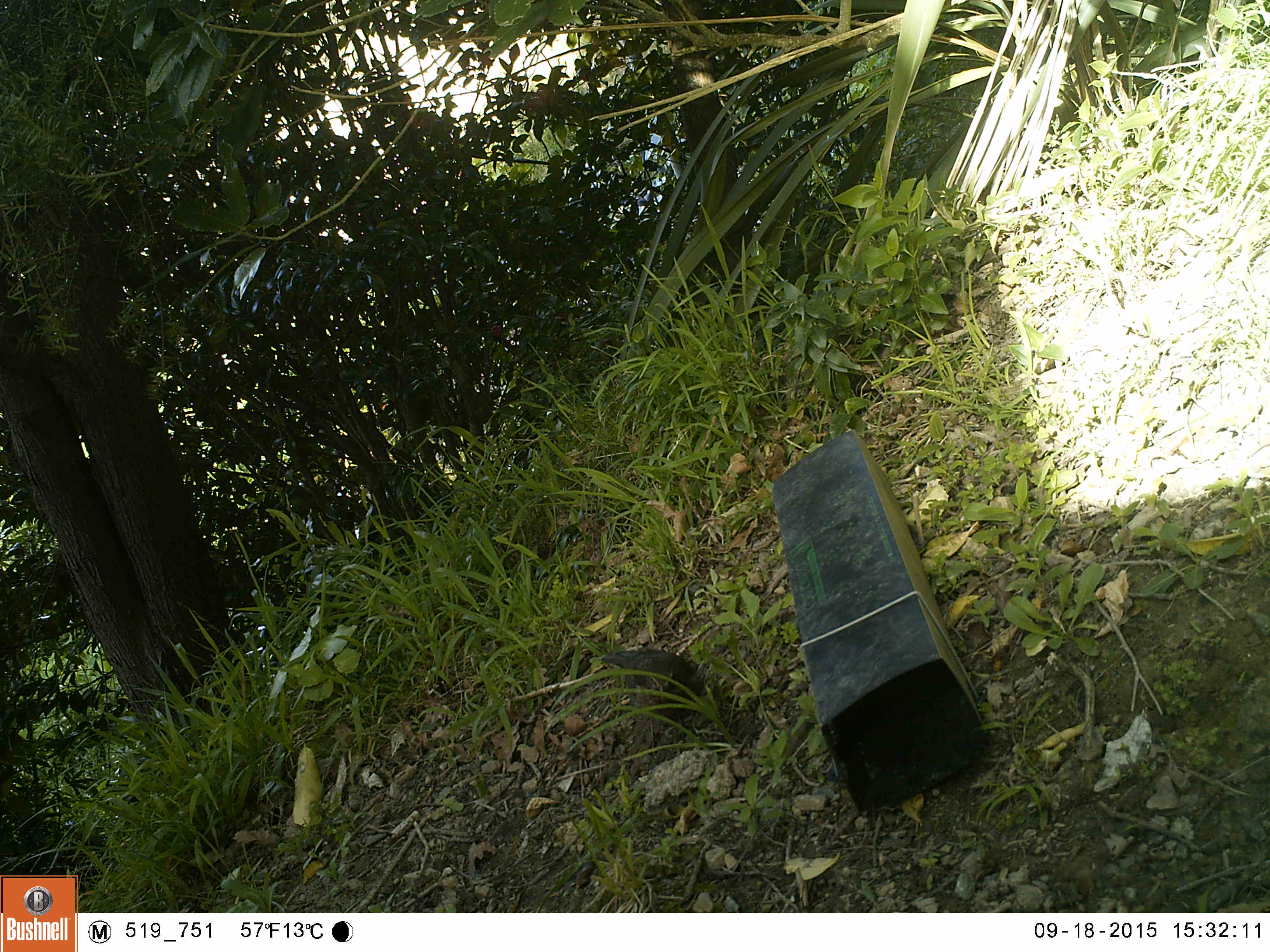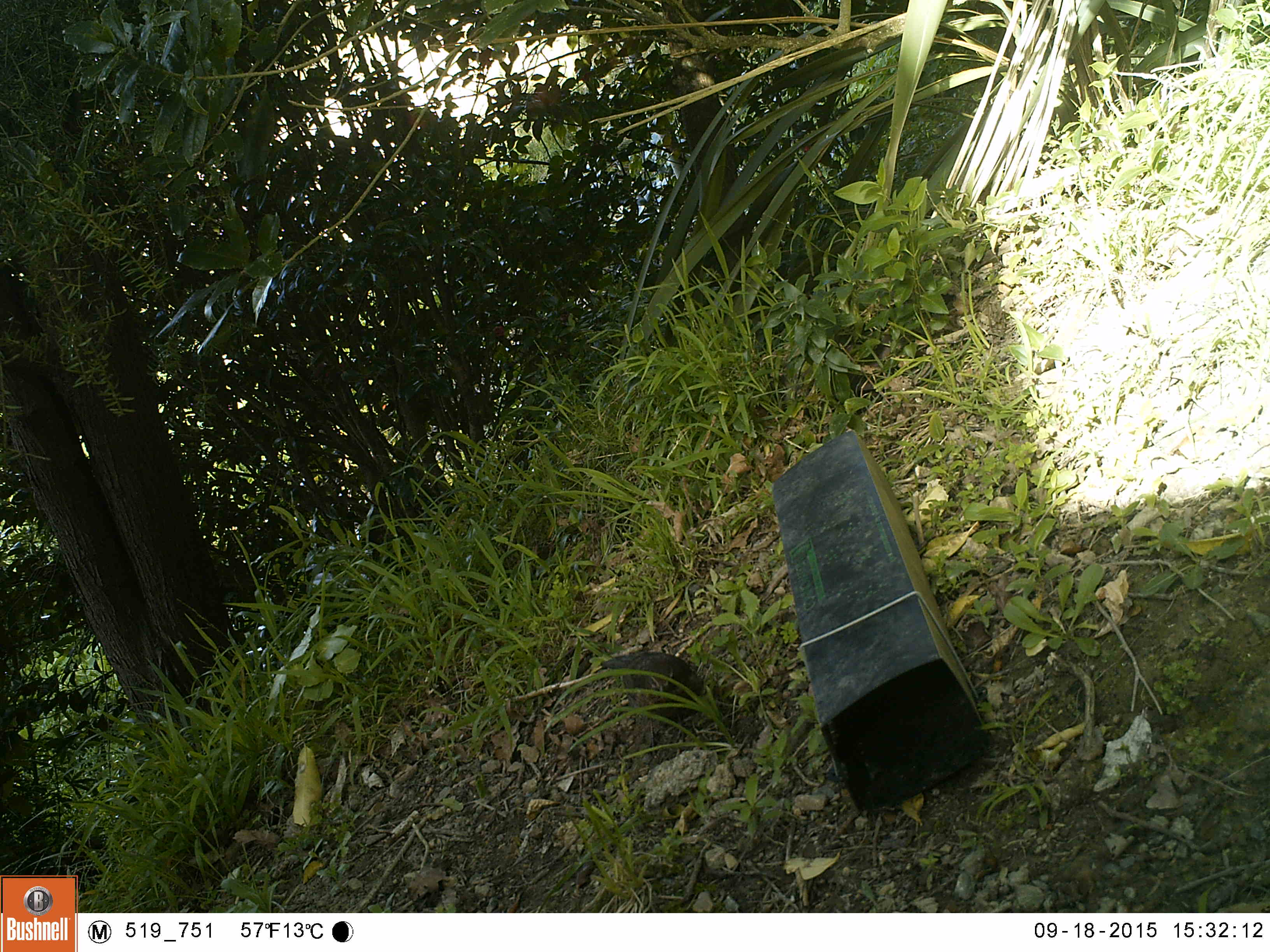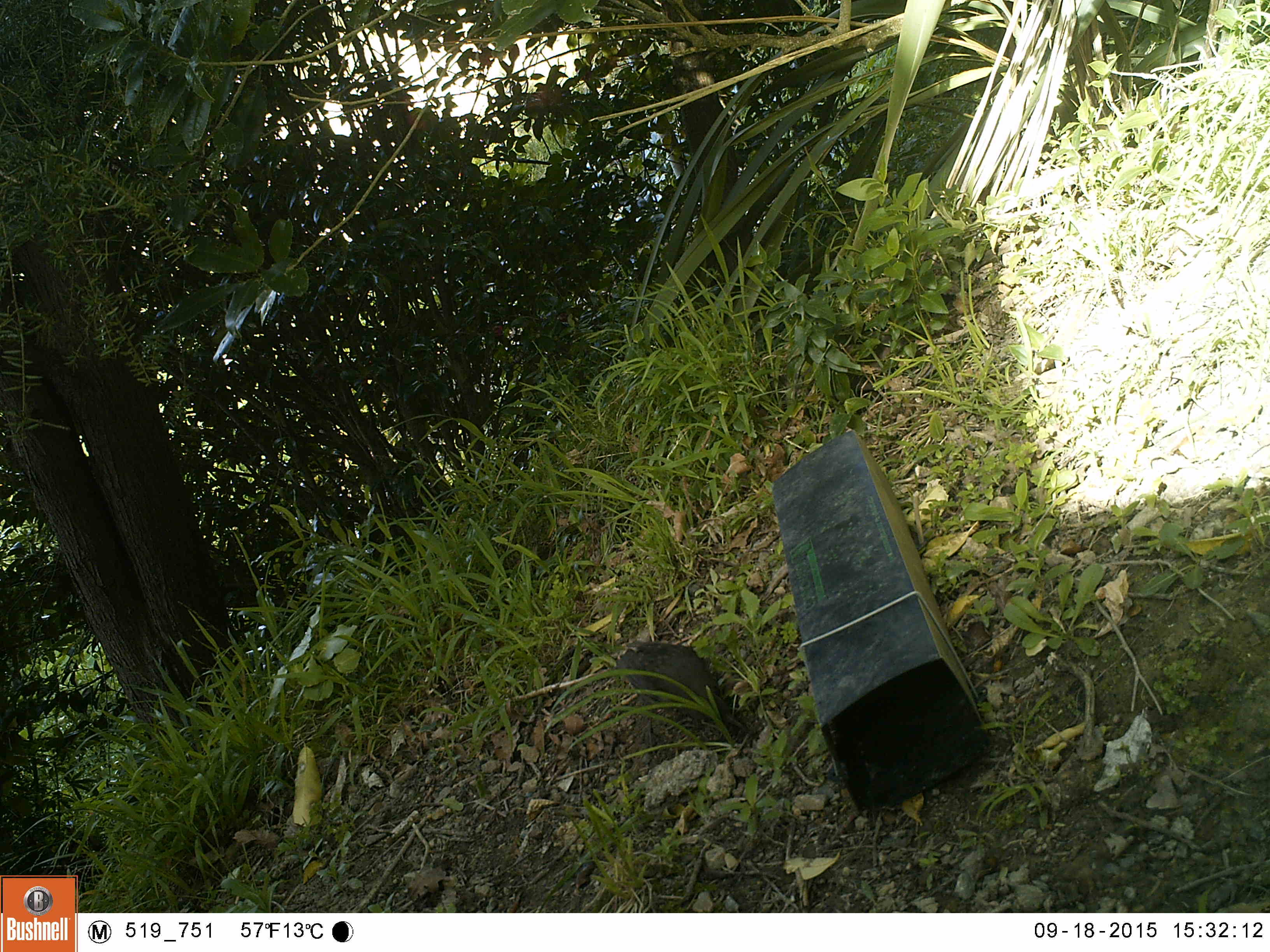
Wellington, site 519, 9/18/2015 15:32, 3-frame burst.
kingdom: Animalia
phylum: Chordata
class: Aves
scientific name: Aves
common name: bird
Bird (Aves).